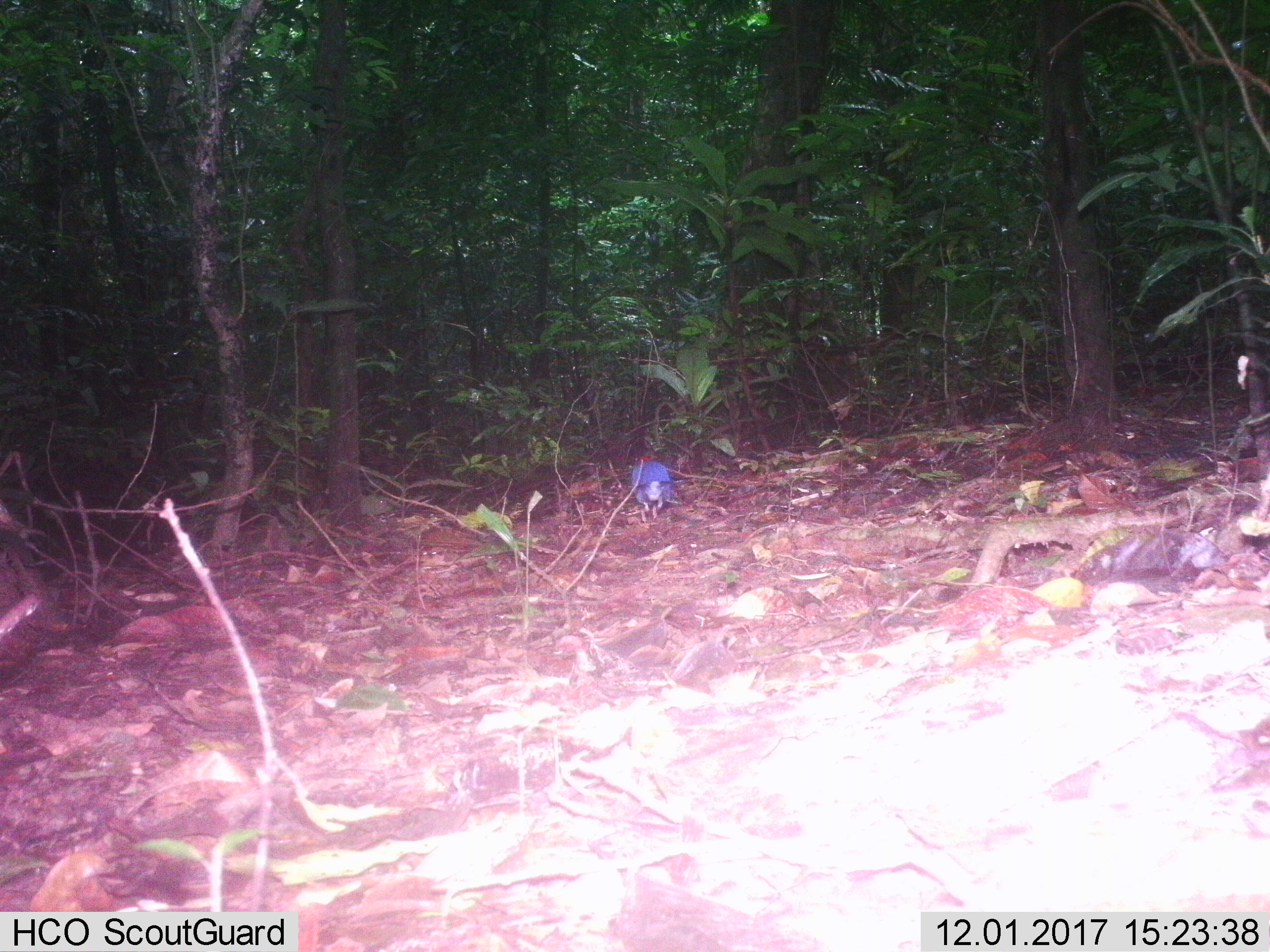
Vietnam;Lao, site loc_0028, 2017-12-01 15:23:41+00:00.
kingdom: Animalia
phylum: Chordata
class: Aves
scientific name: Aves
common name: bird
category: unidentified bird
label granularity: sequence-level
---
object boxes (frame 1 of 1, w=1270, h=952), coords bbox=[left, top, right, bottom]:
unidentified bird: bbox=[631, 454, 685, 524]